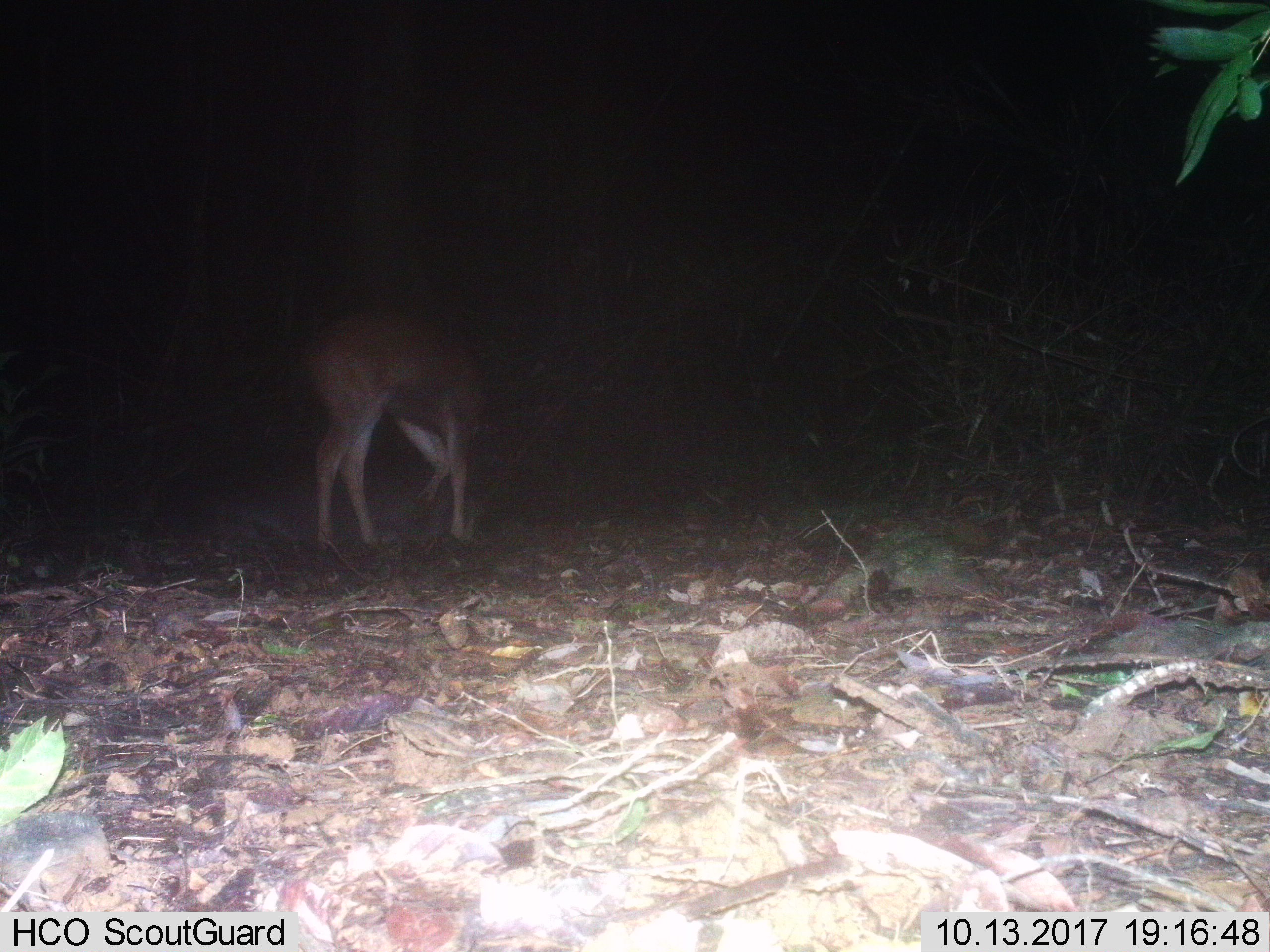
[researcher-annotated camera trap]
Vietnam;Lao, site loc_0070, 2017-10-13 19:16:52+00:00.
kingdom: Animalia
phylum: Chordata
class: Mammalia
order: Artiodactyla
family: Cervidae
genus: Rusa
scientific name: Rusa unicolor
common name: sambar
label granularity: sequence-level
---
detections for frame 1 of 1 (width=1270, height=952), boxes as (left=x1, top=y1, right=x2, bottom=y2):
sambar: (left=300, top=312, right=486, bottom=550); (left=211, top=441, right=480, bottom=548)